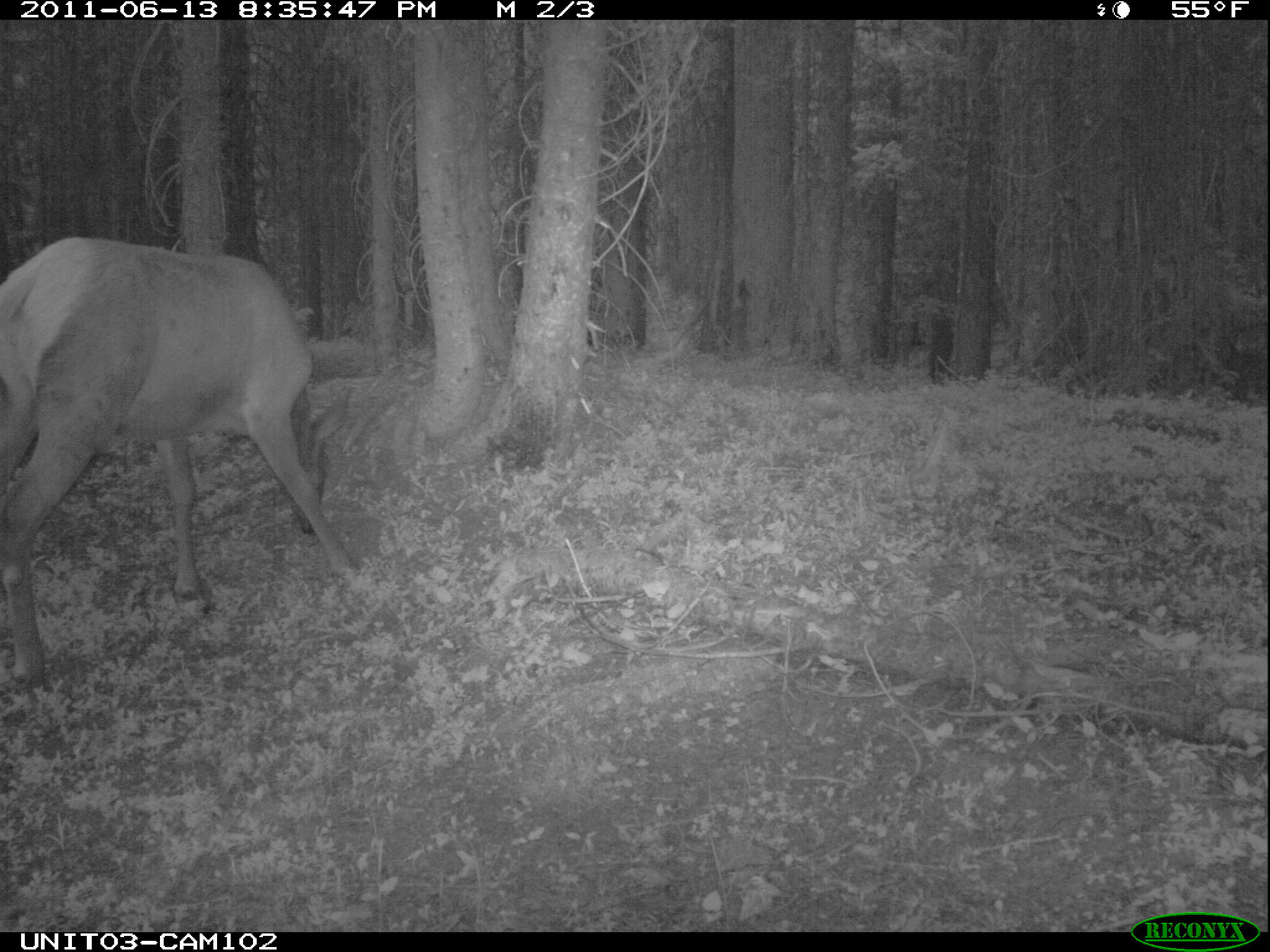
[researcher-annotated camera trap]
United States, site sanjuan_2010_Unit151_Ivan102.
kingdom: Animalia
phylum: Chordata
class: Mammalia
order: Artiodactyla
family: Cervidae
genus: Cervus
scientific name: Cervus elaphus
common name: red deer